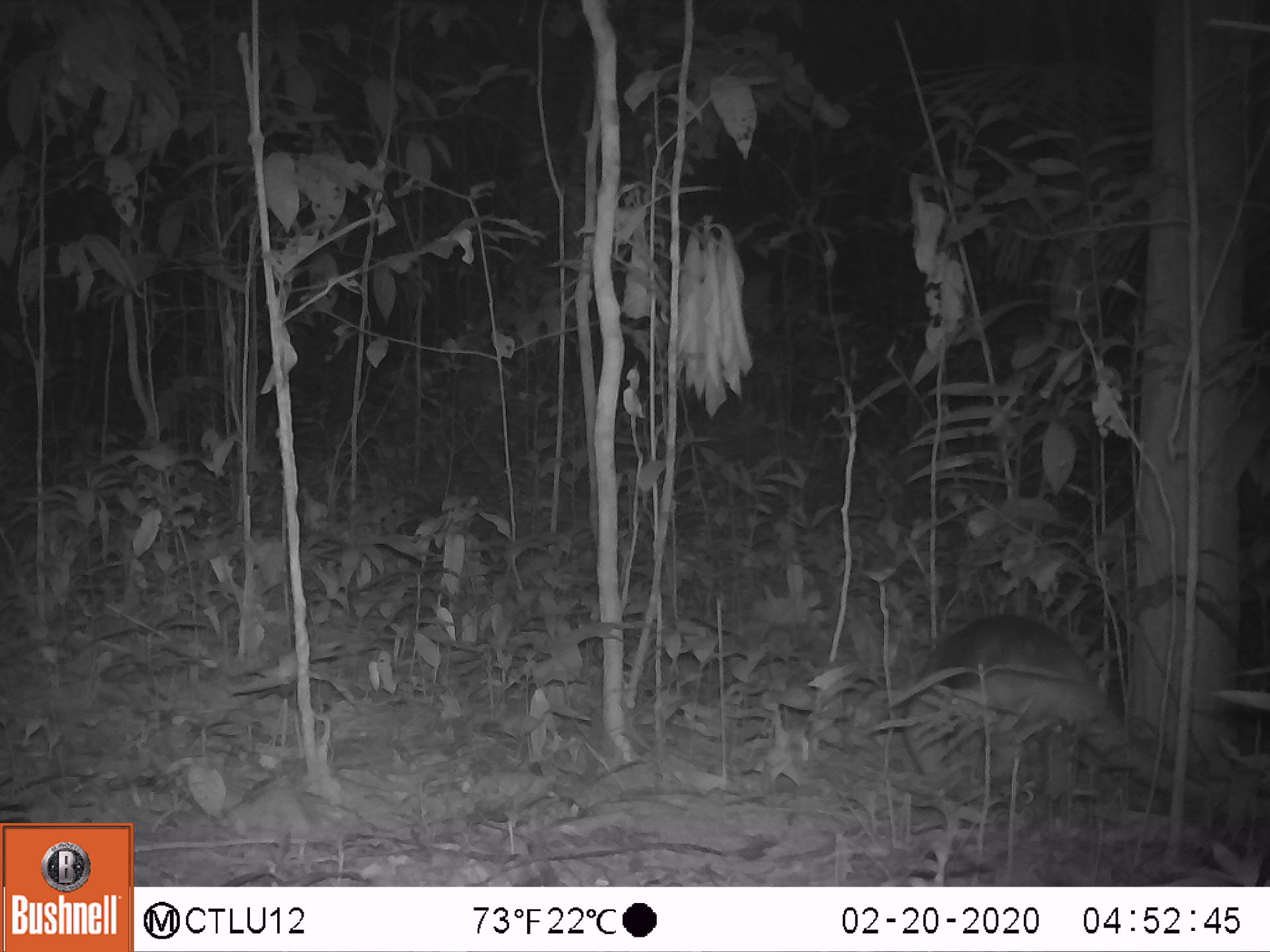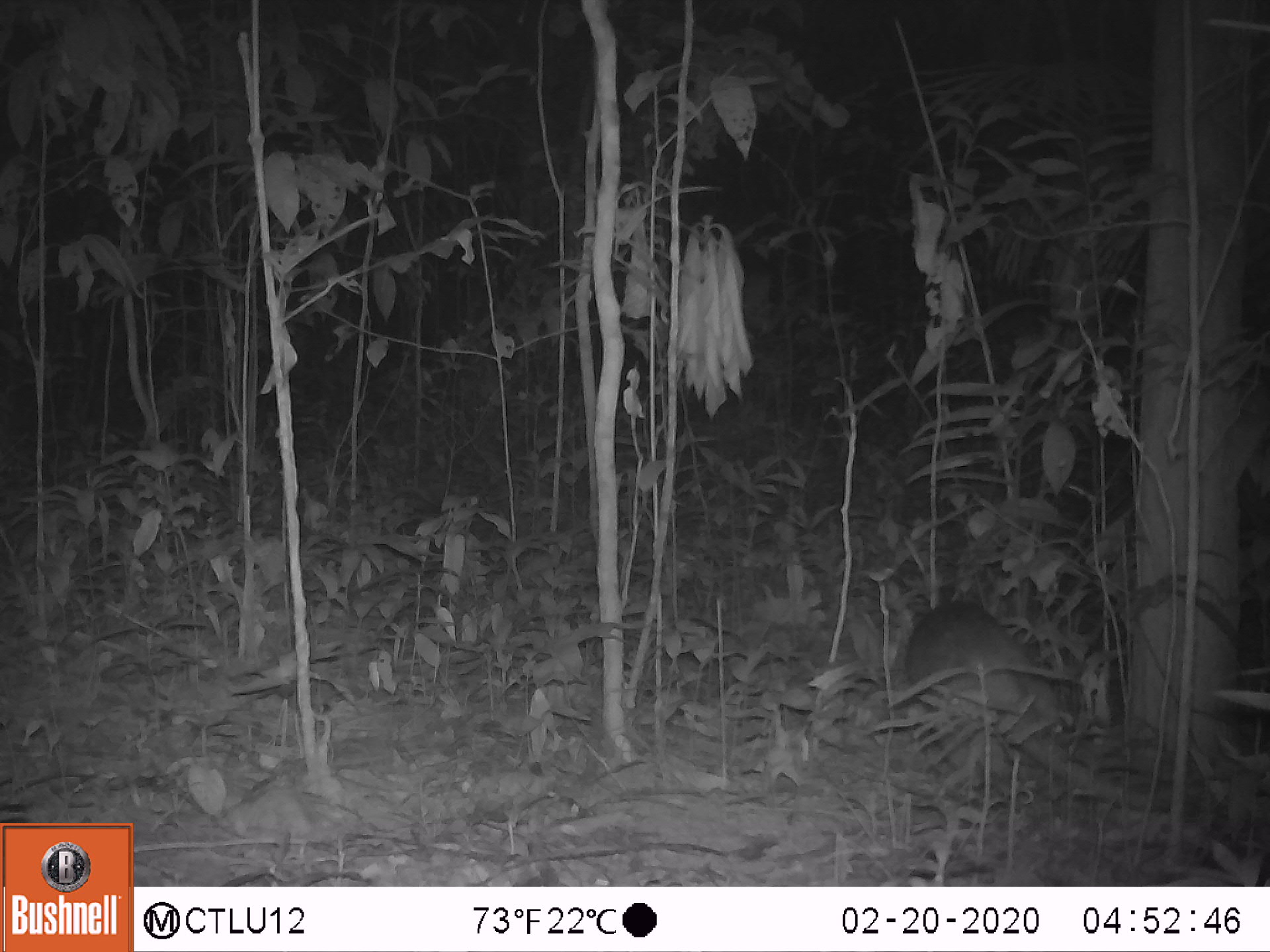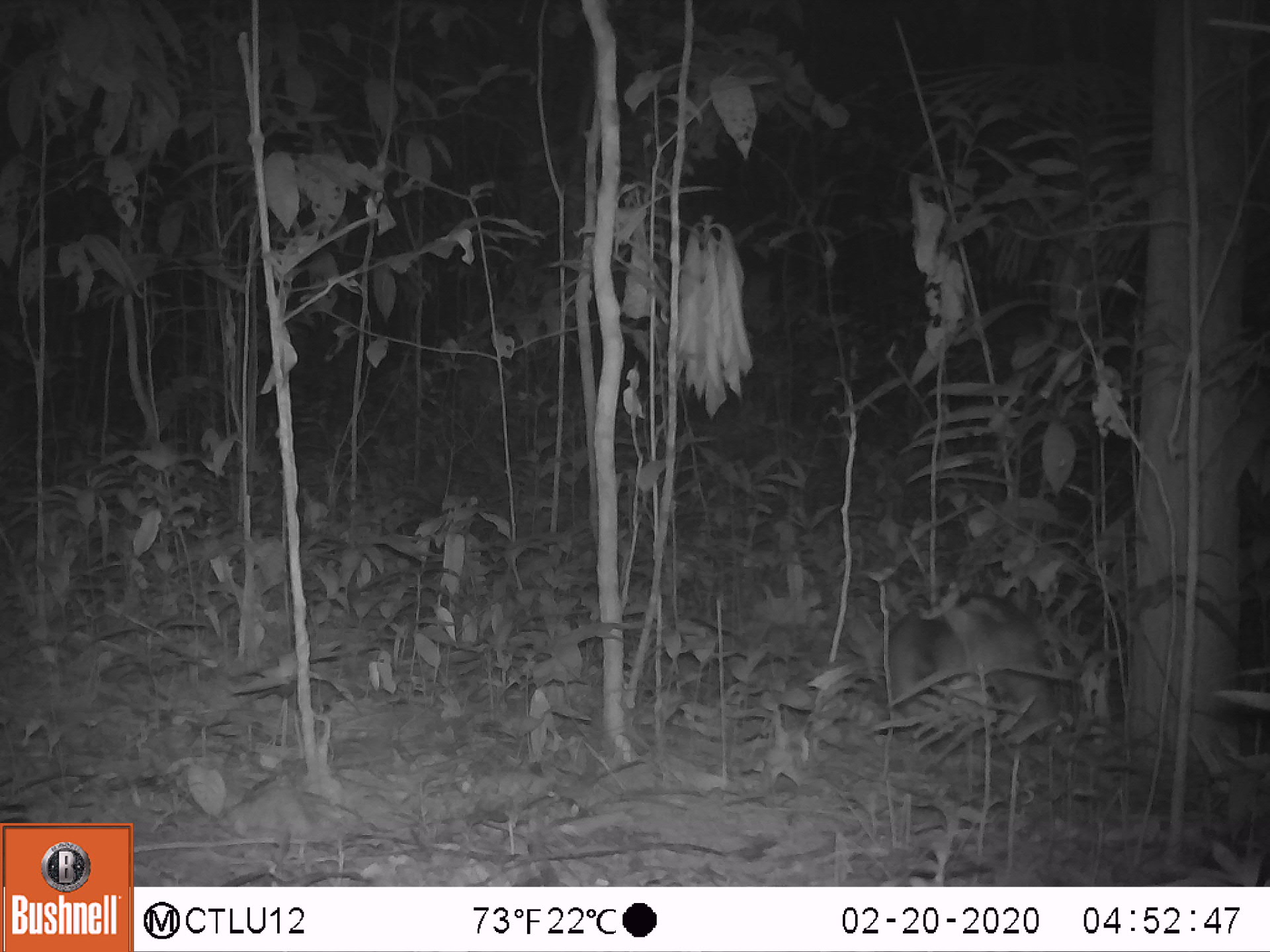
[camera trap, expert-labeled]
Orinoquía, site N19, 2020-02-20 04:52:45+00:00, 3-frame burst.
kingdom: Animalia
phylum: Chordata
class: Mammalia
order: Pilosa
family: Myrmecophagidae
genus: Tamandua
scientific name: Tamandua tetradactyla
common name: southern tamandua